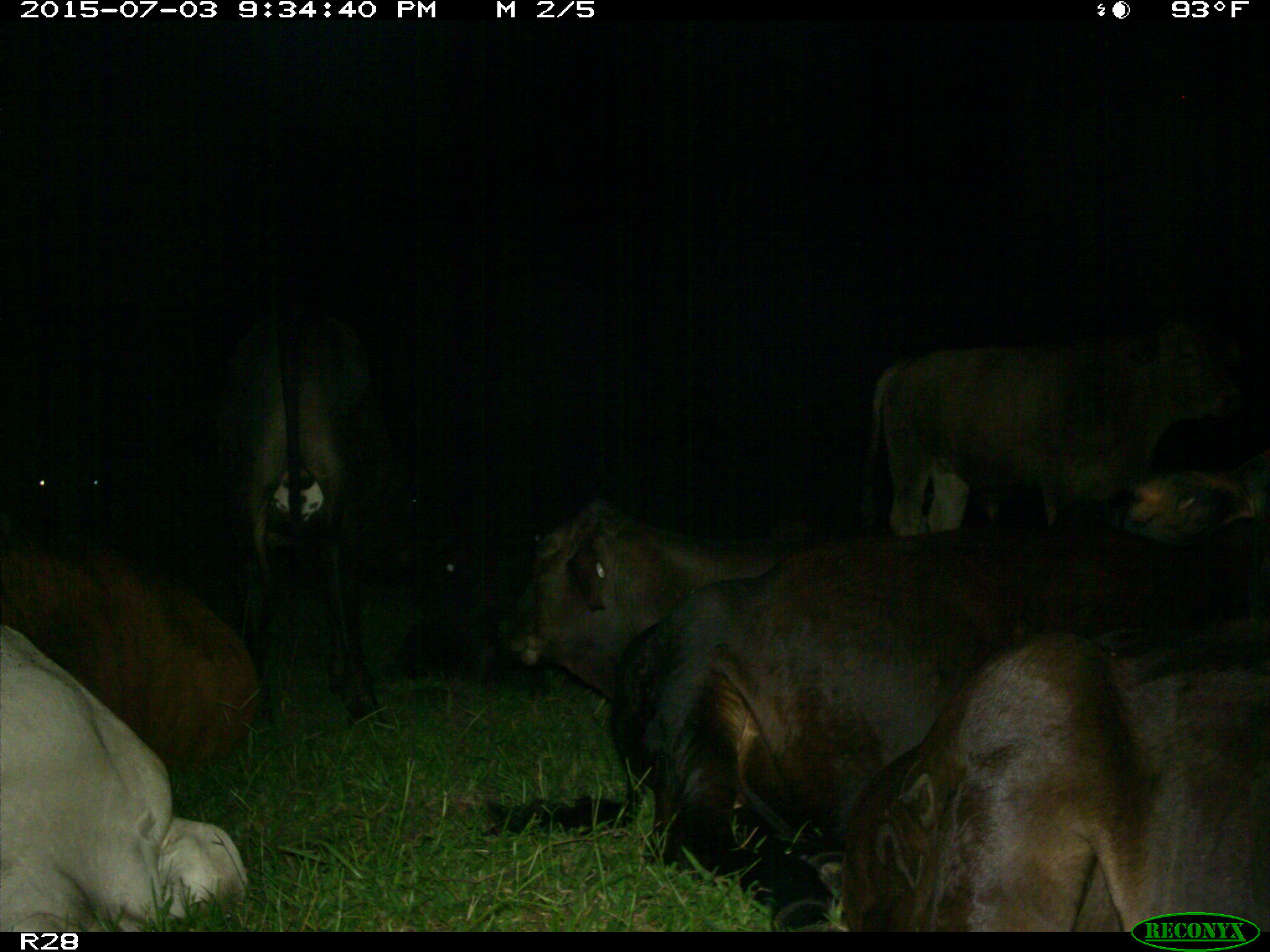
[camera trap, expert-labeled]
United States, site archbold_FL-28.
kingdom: Animalia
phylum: Chordata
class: Mammalia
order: Artiodactyla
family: Bovidae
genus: Bos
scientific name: Bos taurus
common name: domestic cow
Bos taurus (domestic cow).